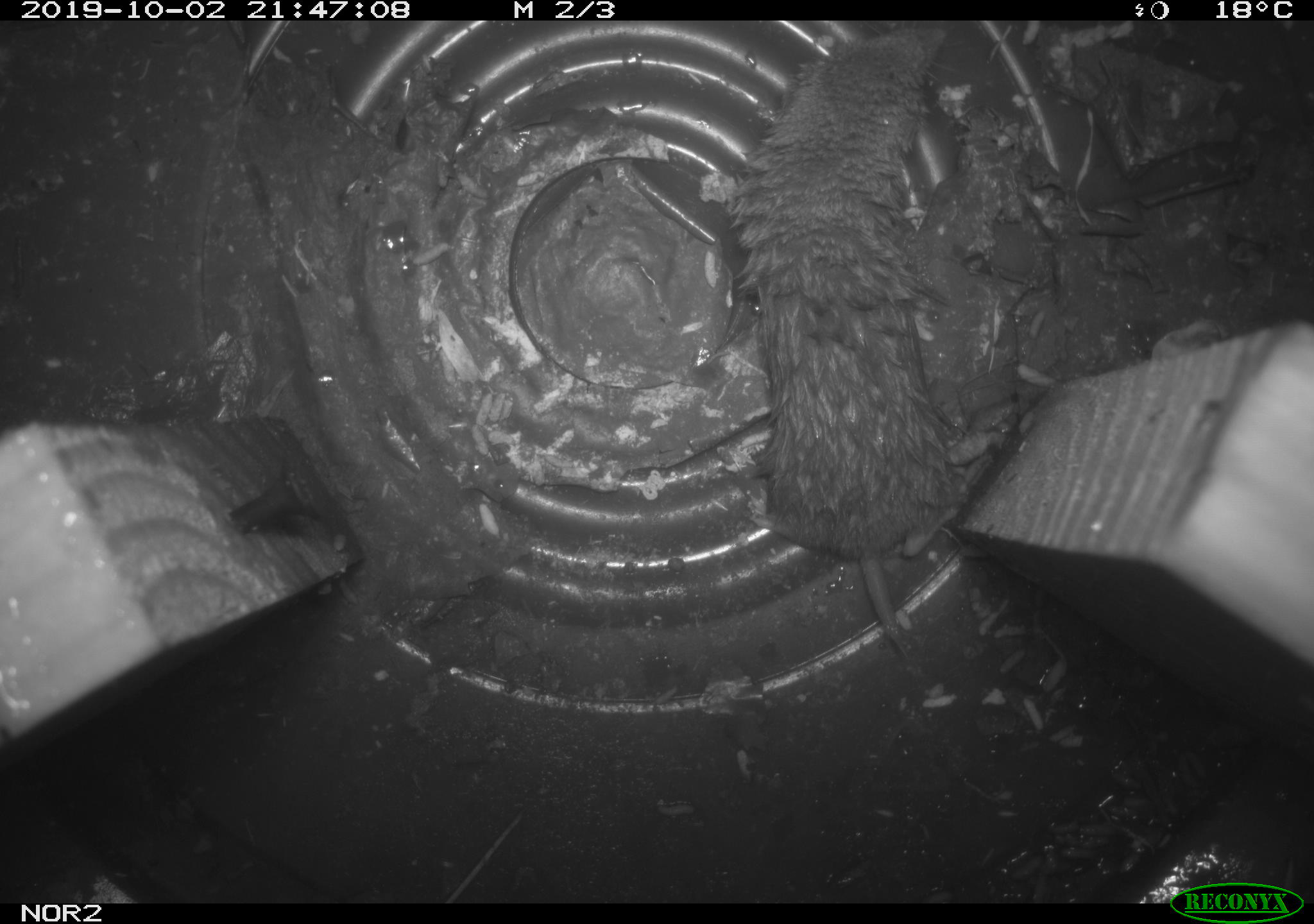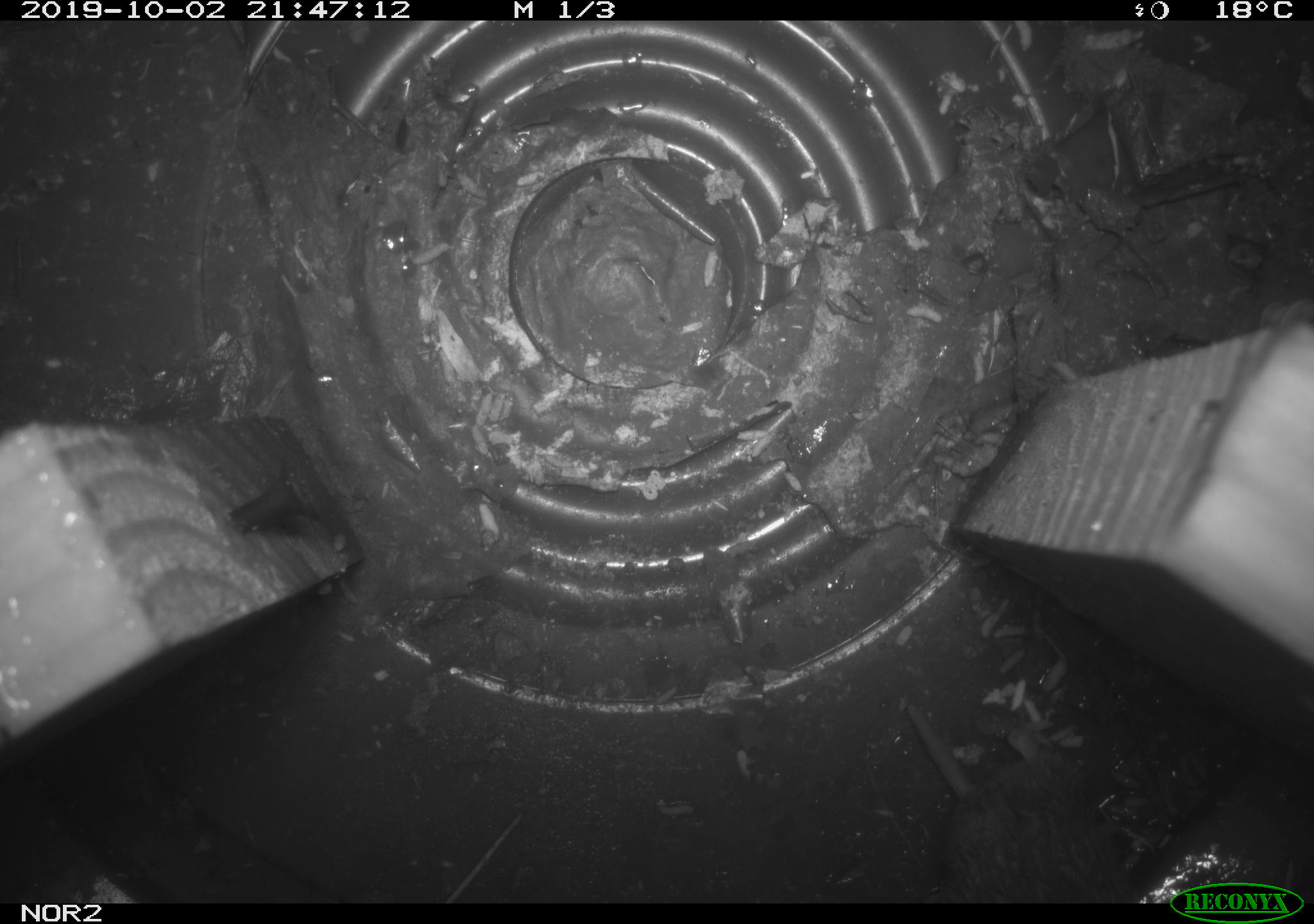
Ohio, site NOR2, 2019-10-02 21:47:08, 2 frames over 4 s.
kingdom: Animalia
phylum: Chordata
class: Mammalia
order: Eulipotyphla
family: Soricidae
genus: Blarina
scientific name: Blarina brevicauda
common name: northern short-tailed shrew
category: n. short-tailed shrew